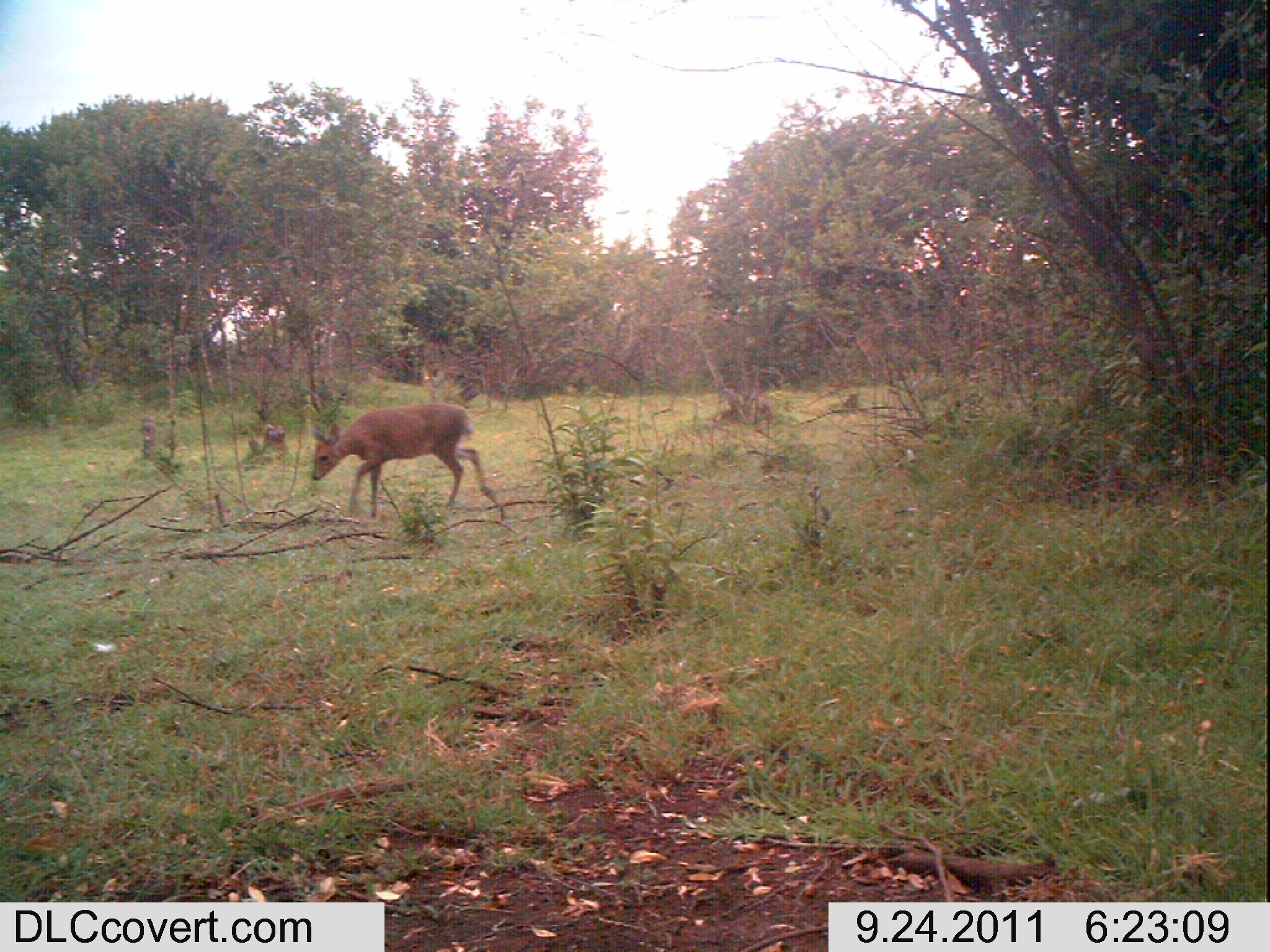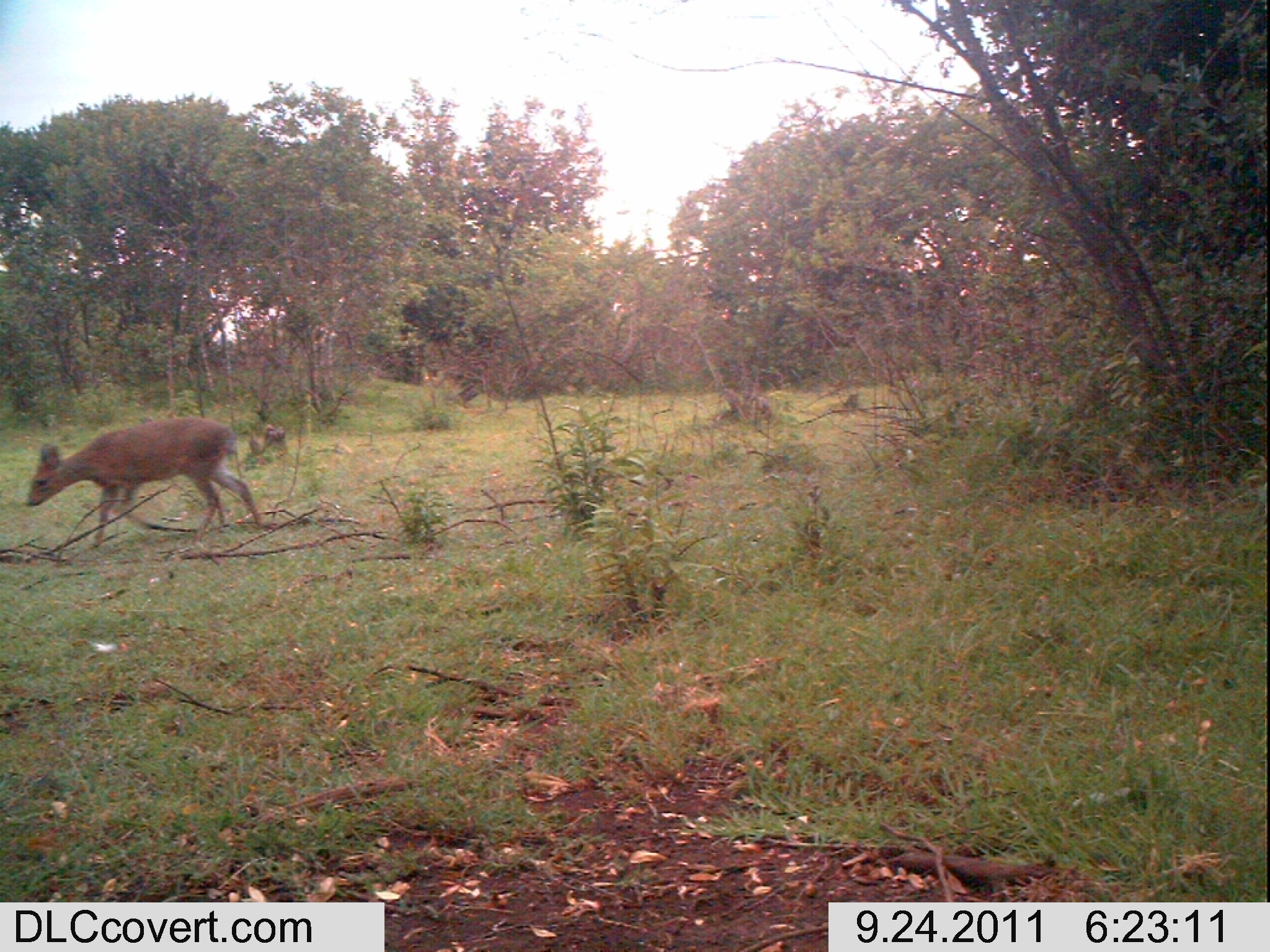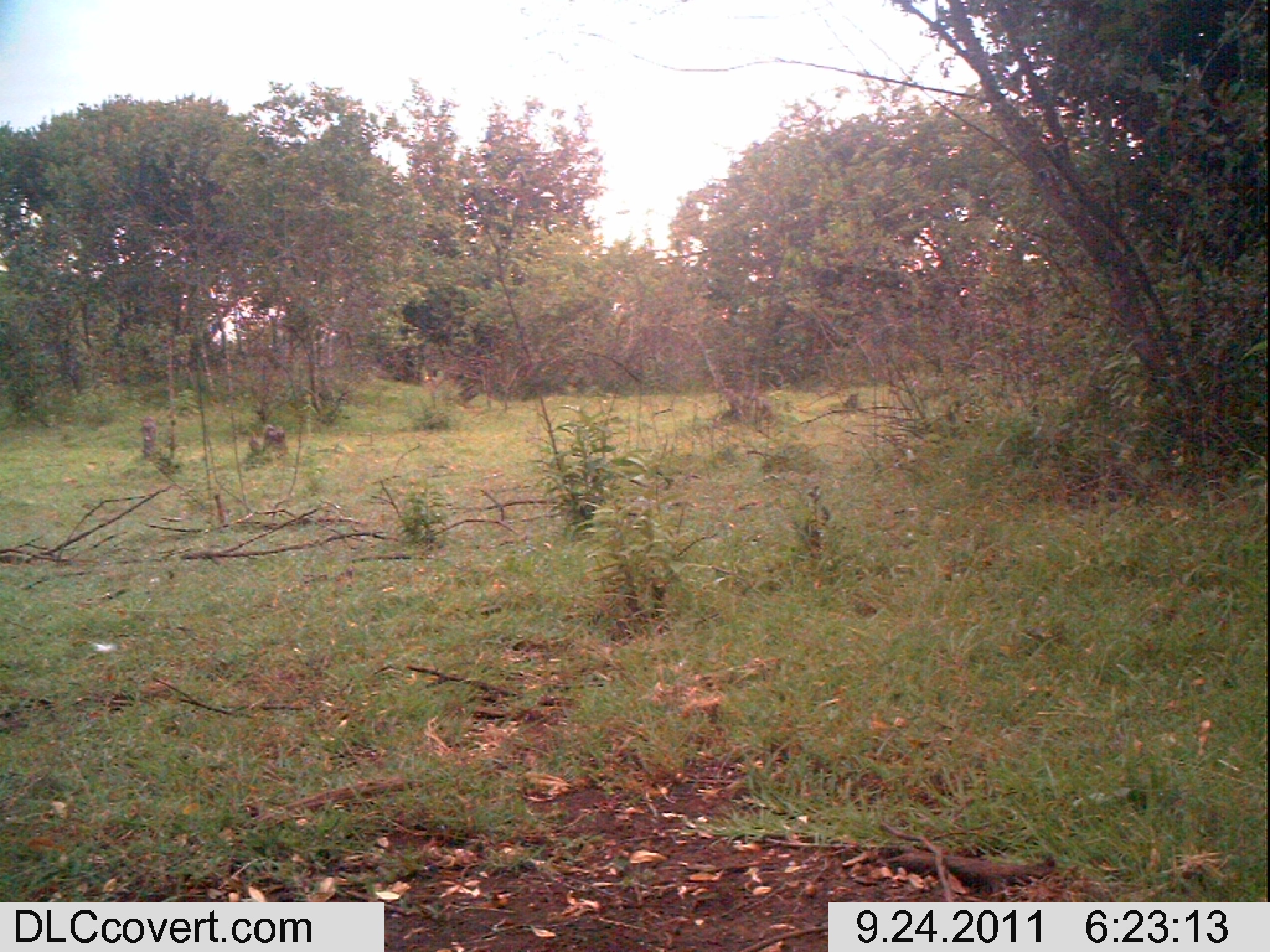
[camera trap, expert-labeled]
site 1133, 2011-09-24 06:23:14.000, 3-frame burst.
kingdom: Animalia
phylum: Chordata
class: Mammalia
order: Artiodactyla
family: Bovidae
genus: Sylvicapra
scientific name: Sylvicapra grimmia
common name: bush duiker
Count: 1.